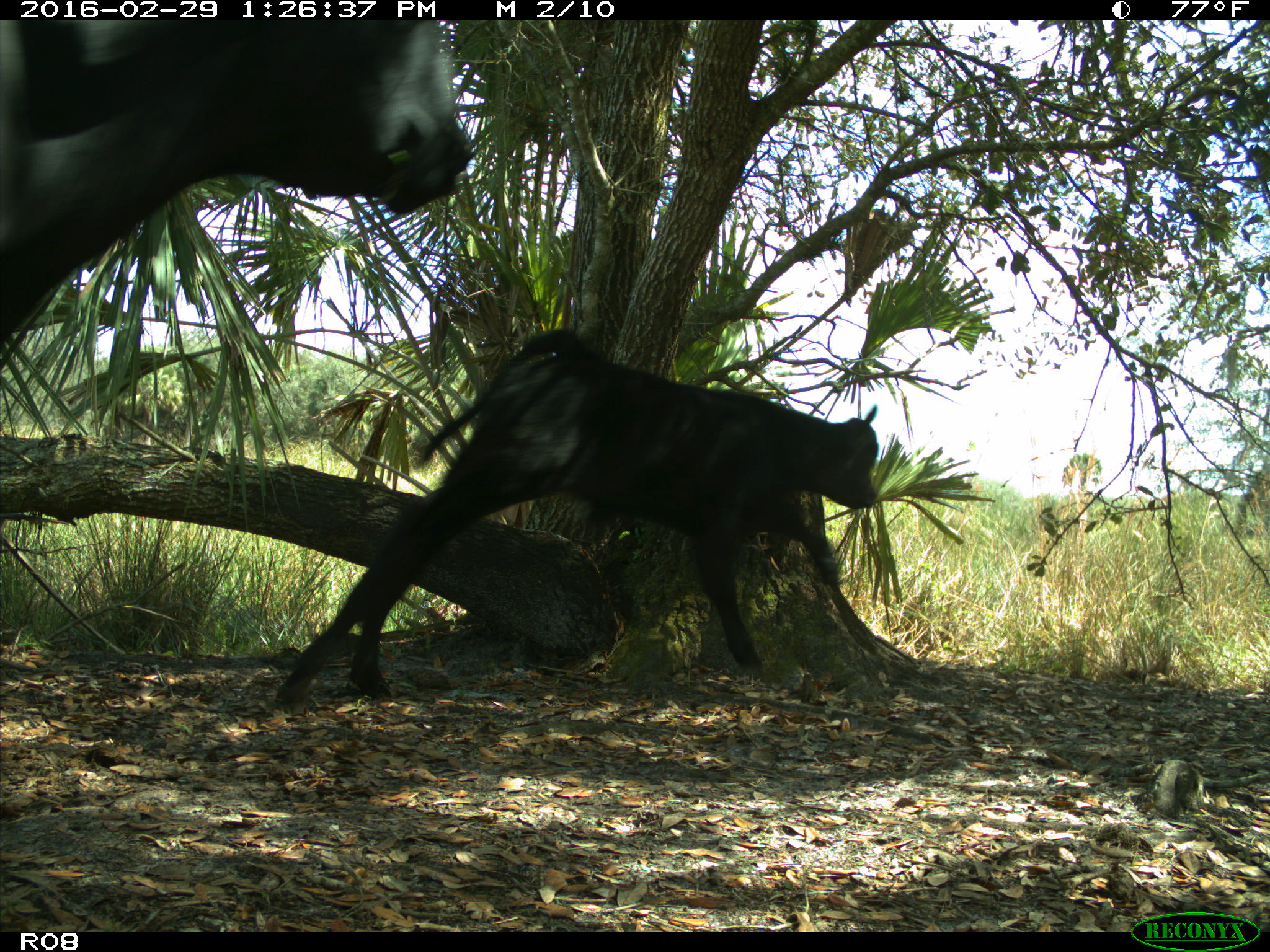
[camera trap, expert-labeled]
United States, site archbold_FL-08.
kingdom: Animalia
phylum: Chordata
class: Mammalia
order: Artiodactyla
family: Bovidae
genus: Bos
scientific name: Bos taurus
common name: domestic cow